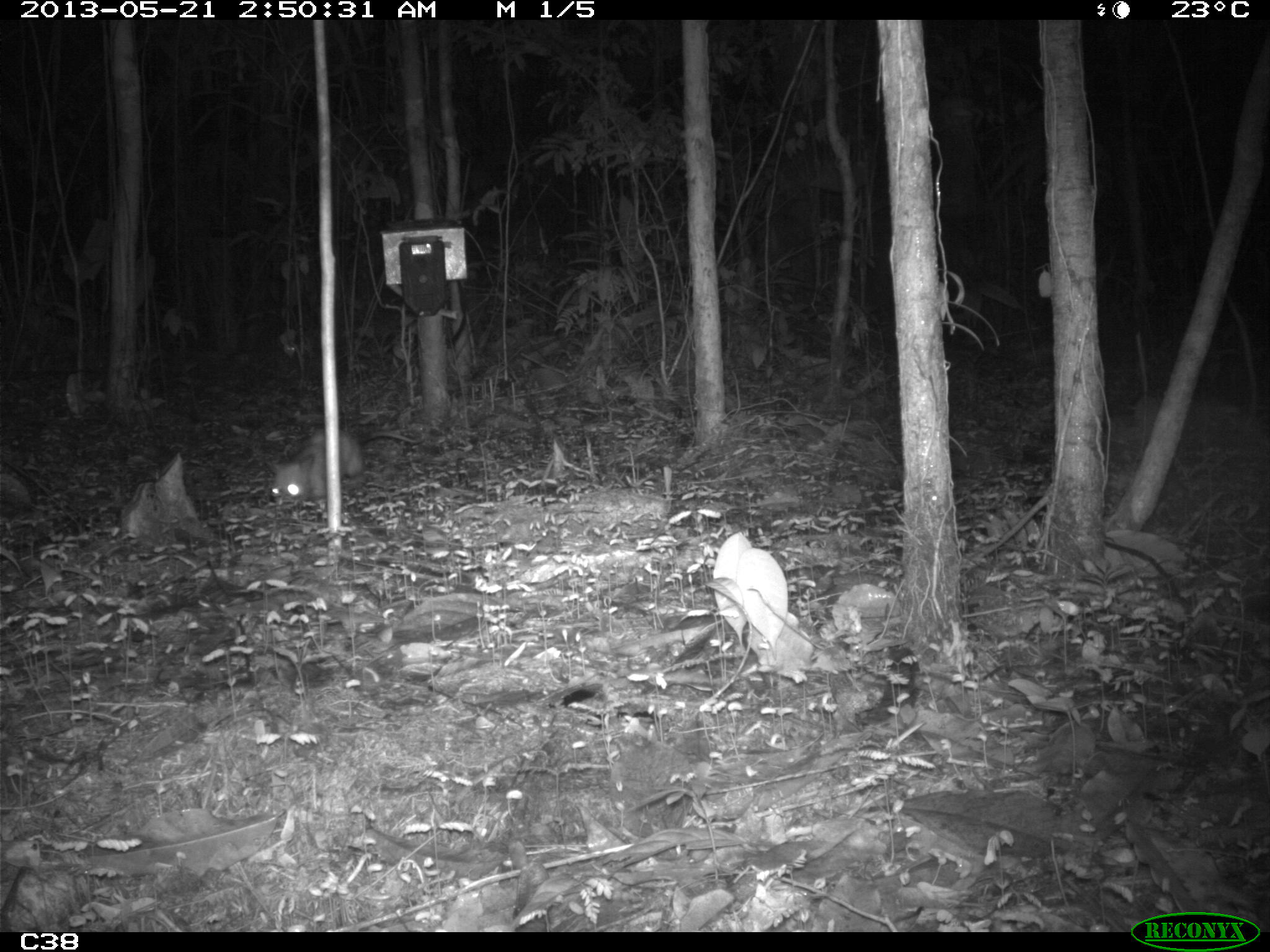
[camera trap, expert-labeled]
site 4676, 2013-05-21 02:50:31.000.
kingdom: Animalia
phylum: Chordata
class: Mammalia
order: Didelphimorphia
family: Didelphidae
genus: Didelphis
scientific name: Didelphis marsupialis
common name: southern opossum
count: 1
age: adult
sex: female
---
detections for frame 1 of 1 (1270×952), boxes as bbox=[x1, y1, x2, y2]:
didelphis marsupialis: bbox=[265, 424, 430, 500]